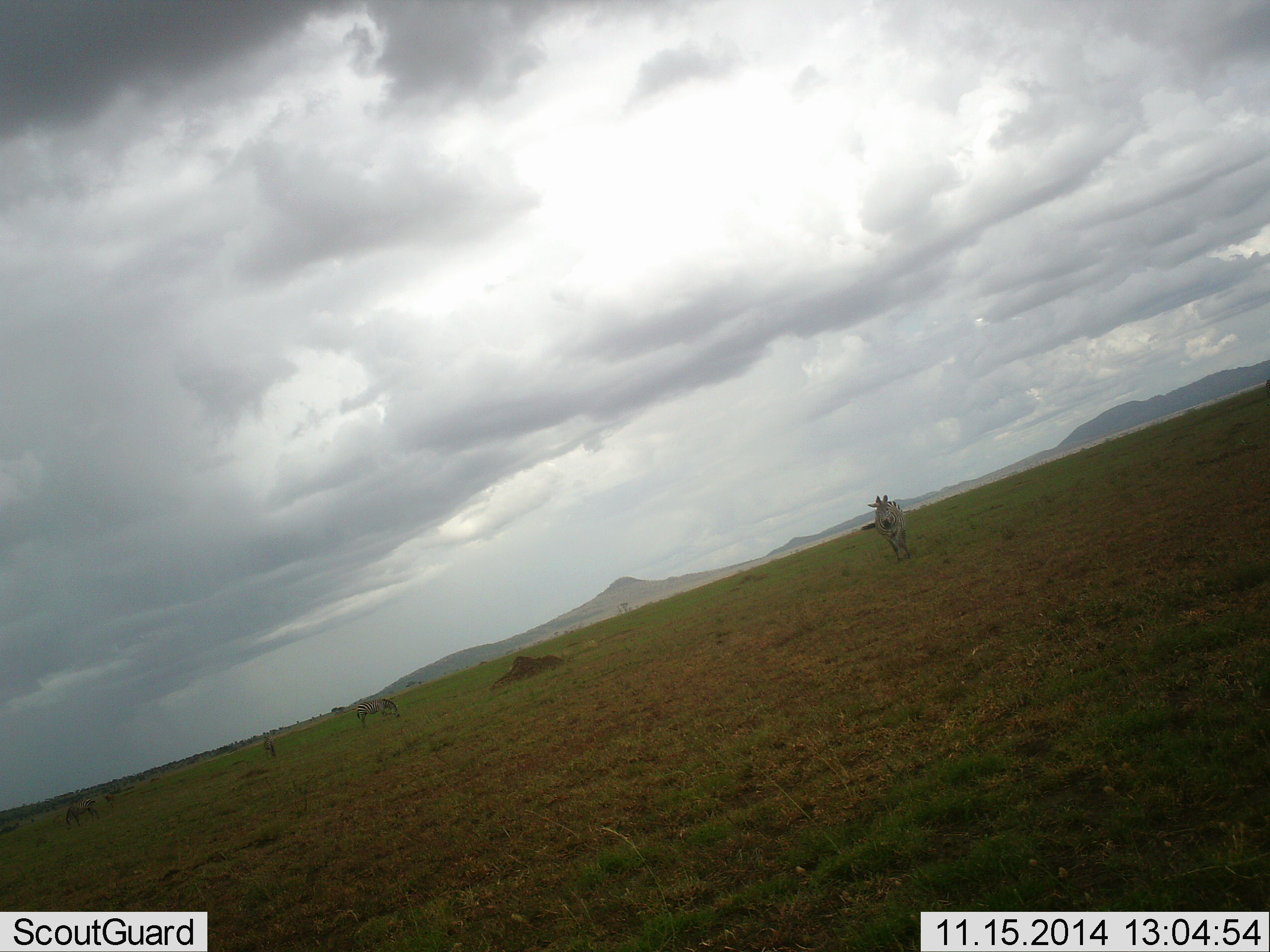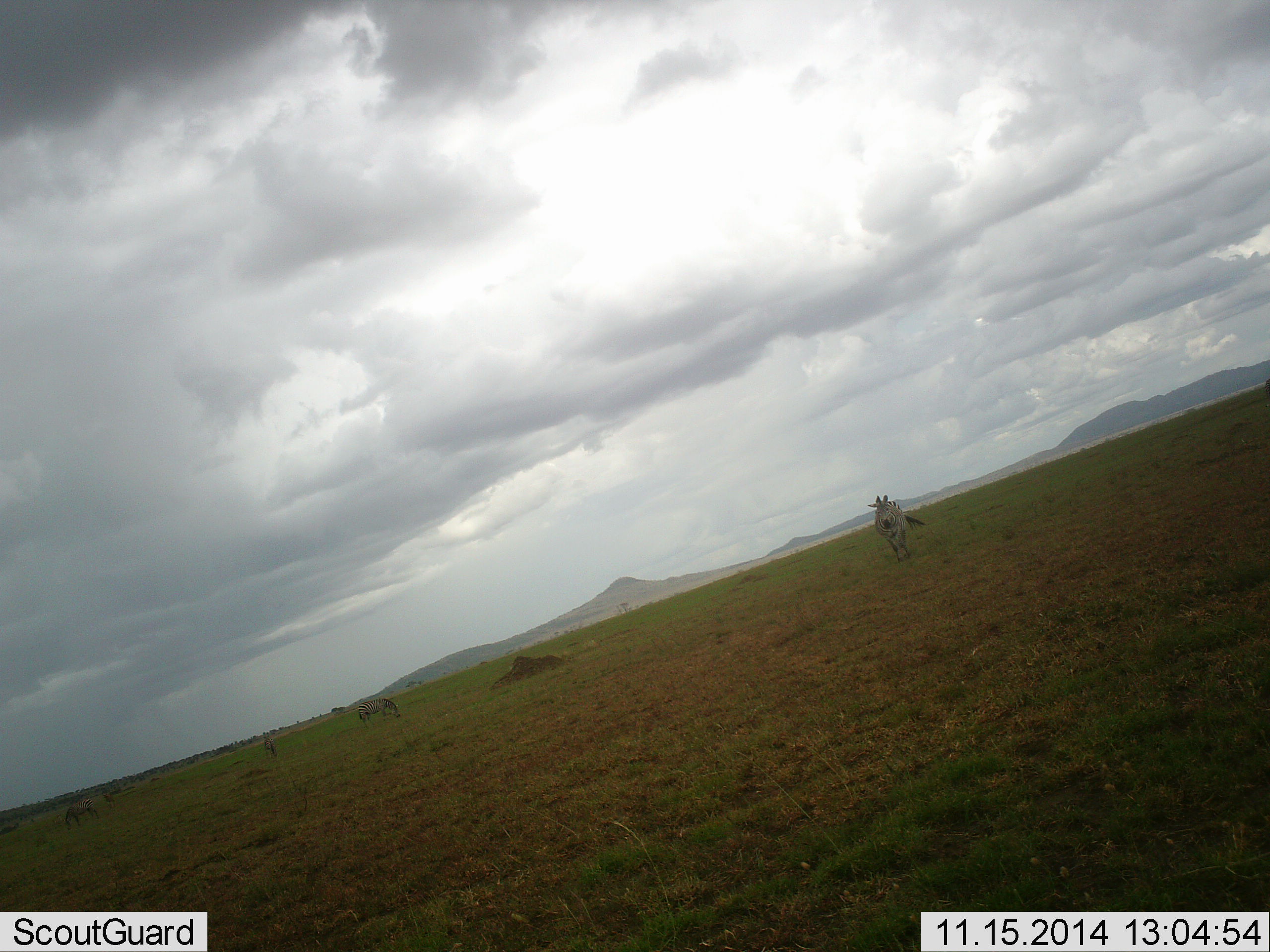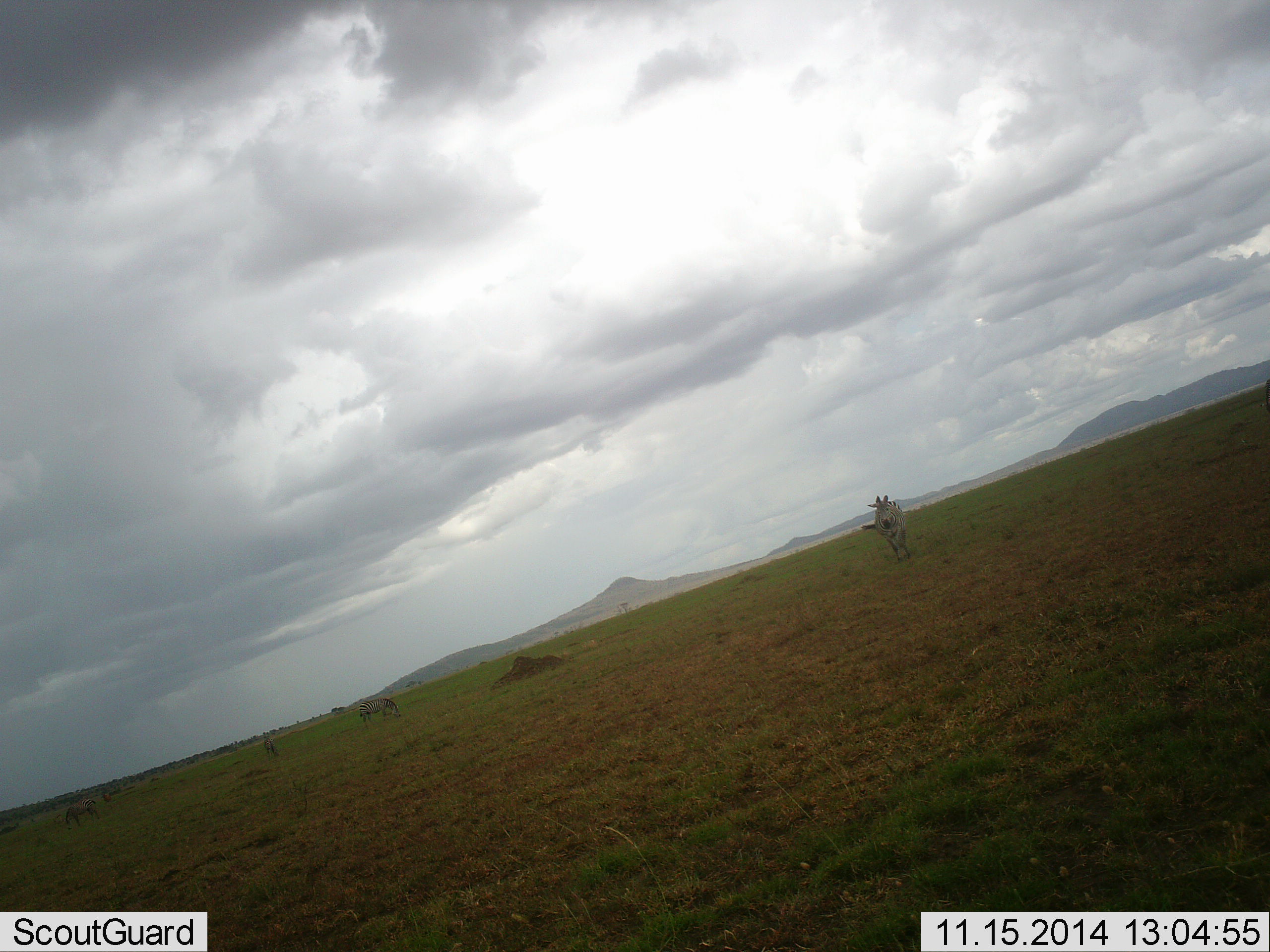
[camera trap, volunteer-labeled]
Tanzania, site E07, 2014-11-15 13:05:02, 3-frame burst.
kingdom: Animalia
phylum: Chordata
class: Mammalia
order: Perissodactyla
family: Equidae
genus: Equus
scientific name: Equus quagga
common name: plains zebra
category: zebra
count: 3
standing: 50%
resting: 0%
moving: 40%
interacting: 0%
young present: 0%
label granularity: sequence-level